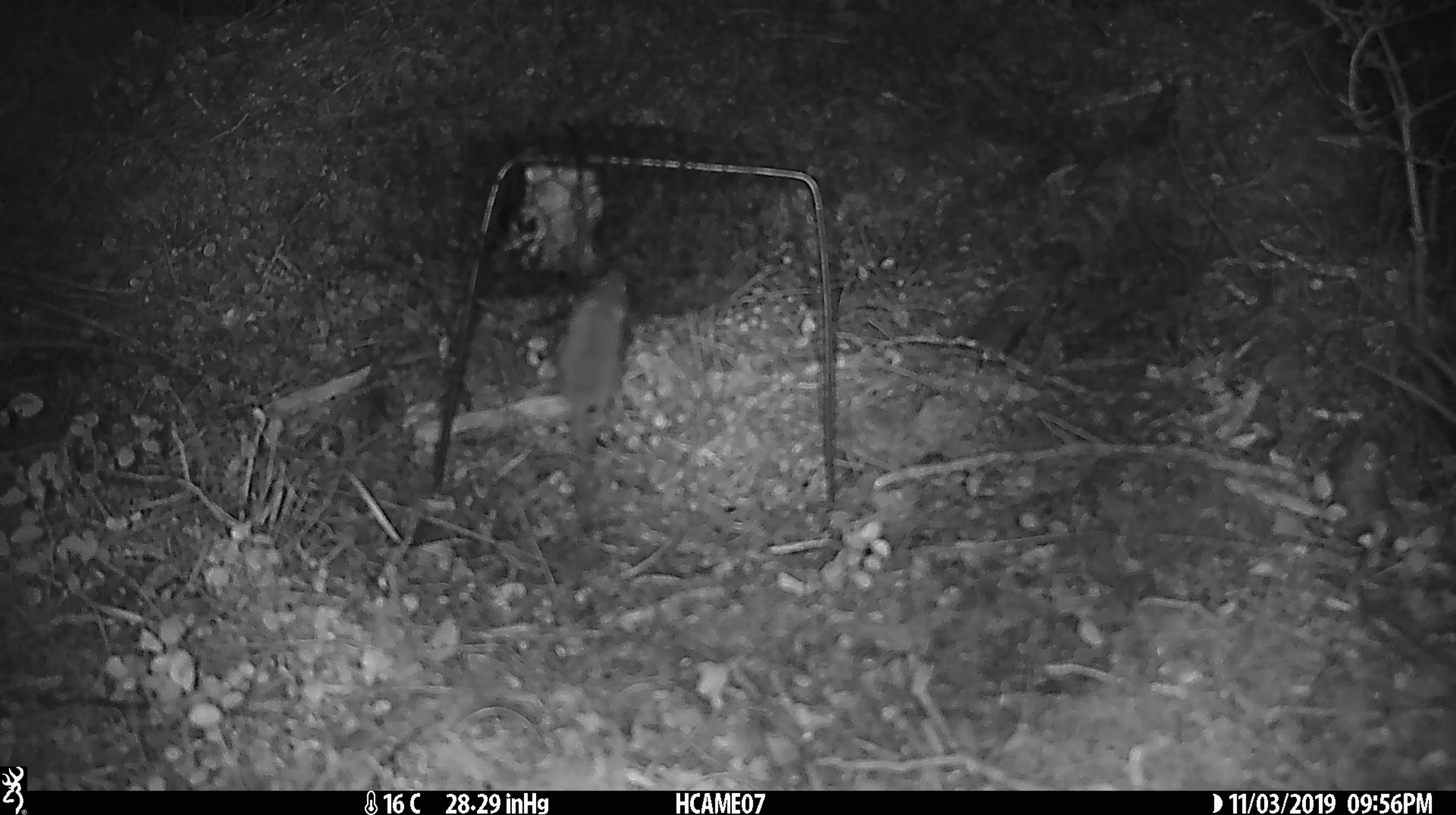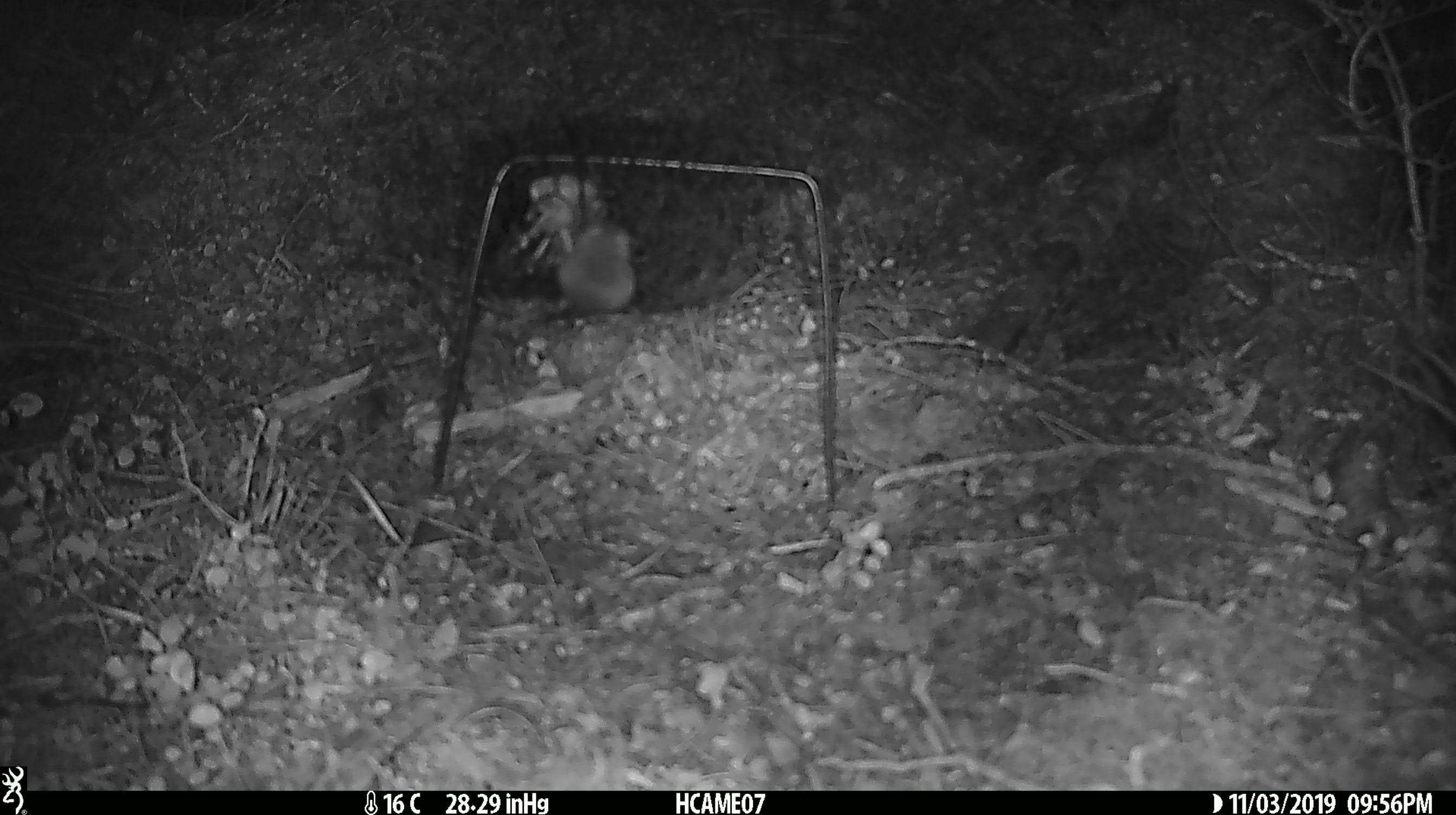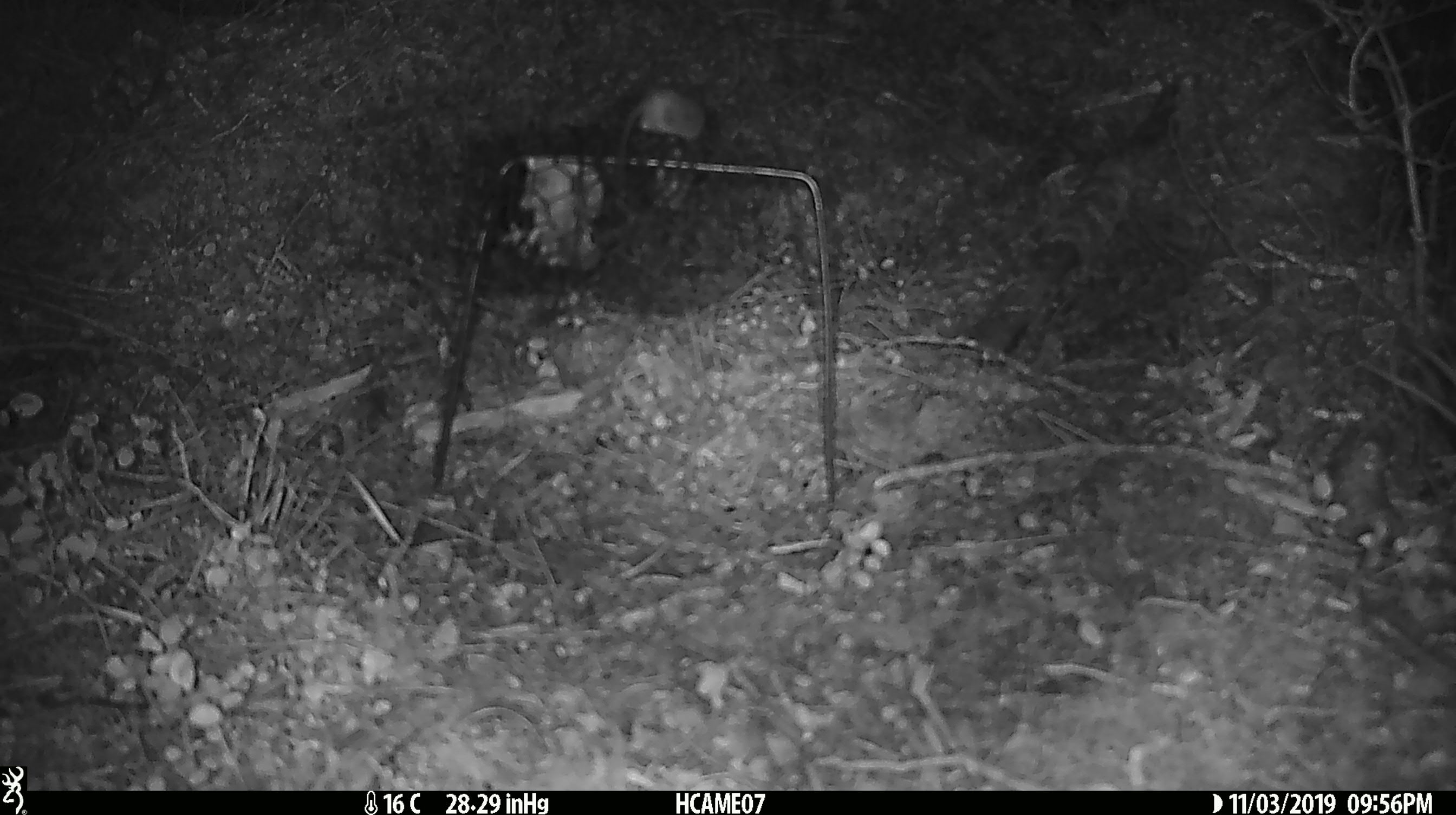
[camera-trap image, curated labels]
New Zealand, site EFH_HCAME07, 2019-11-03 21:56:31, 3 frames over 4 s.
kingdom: Animalia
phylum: Chordata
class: Mammalia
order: Rodentia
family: Muridae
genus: Mus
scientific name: Mus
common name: mouse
Mouse (Mus).